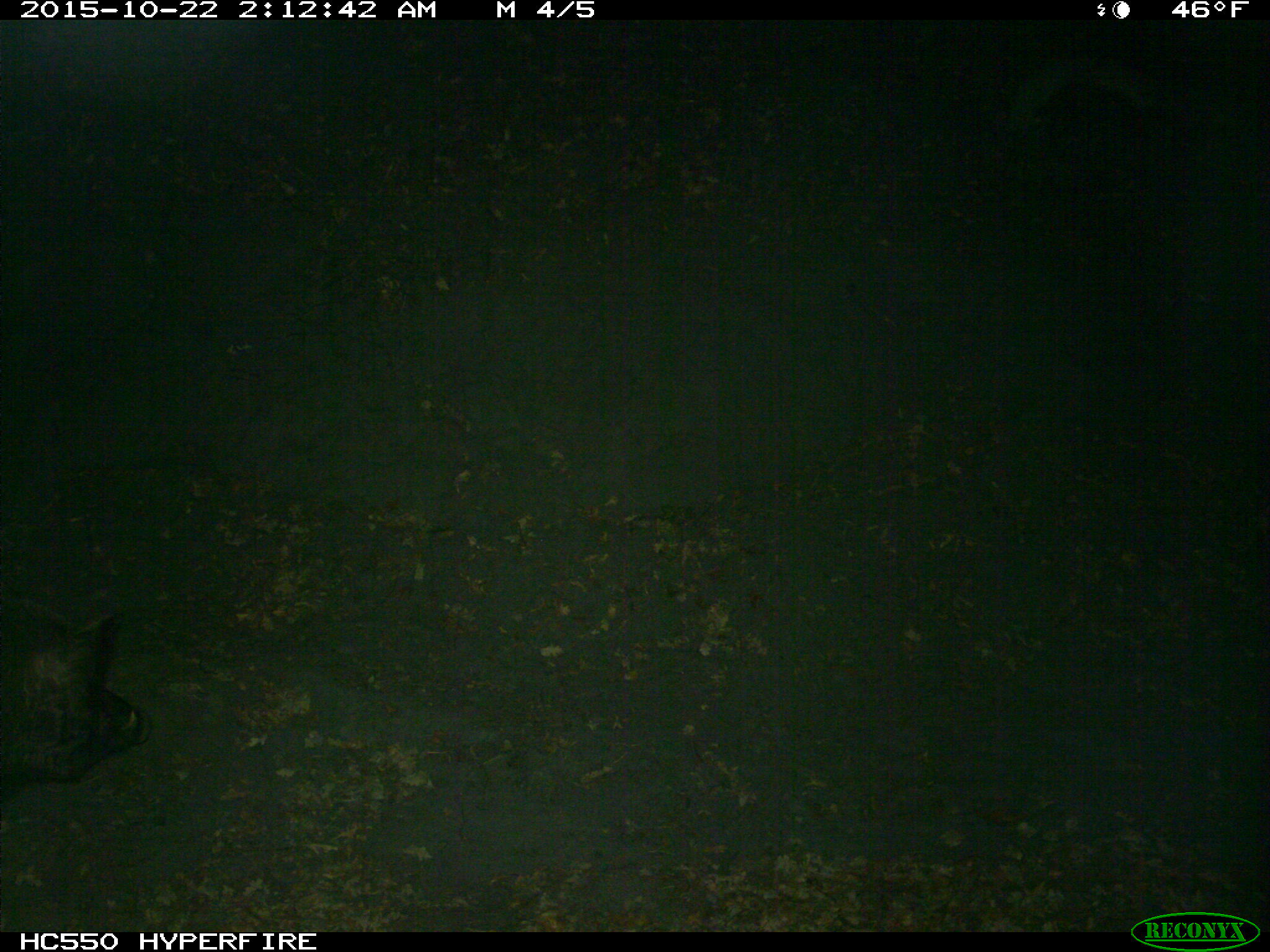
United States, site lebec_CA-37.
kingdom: Animalia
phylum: Chordata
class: Mammalia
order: Artiodactyla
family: Suidae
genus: Sus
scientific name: Sus scrofa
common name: wild boar